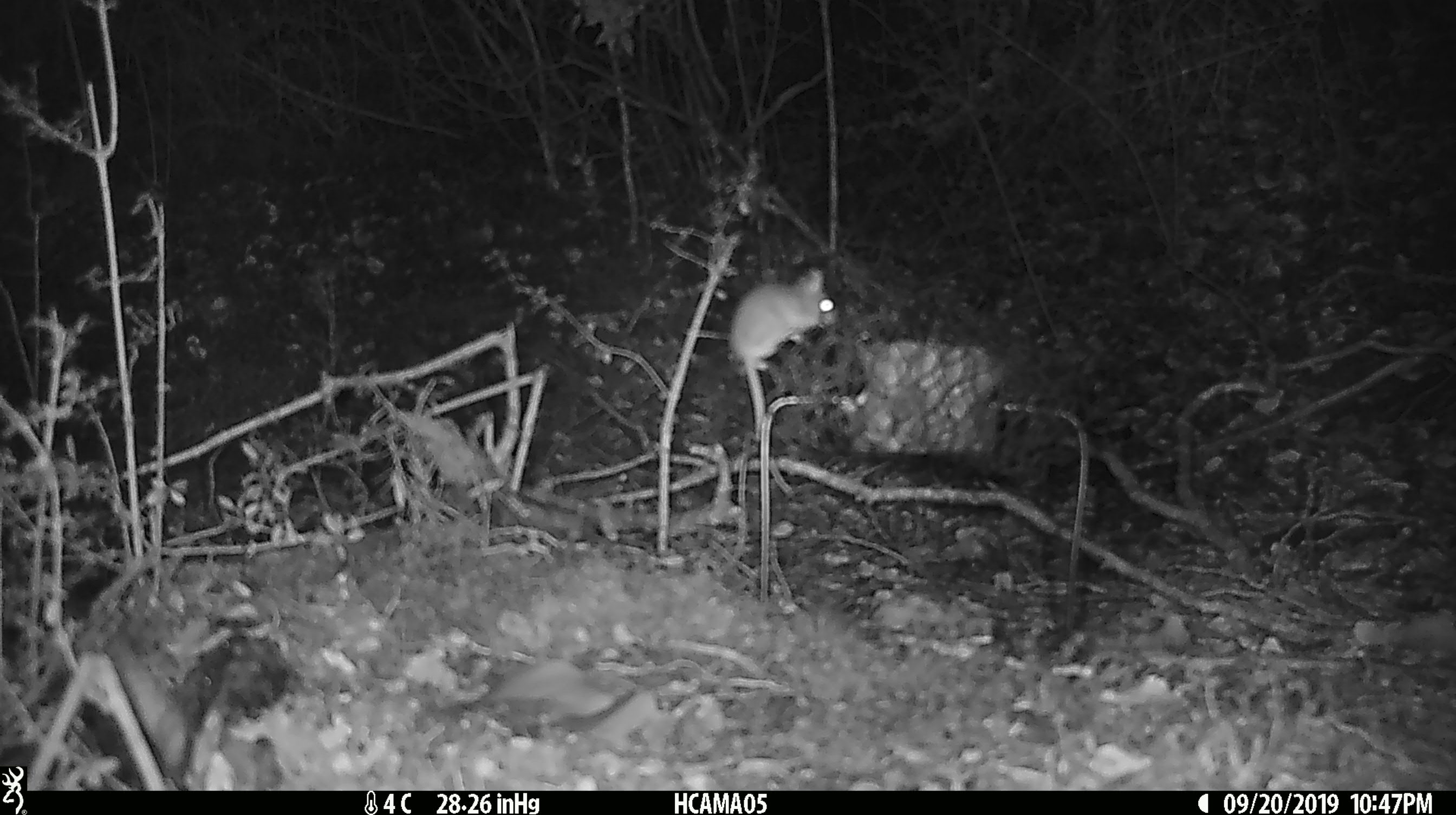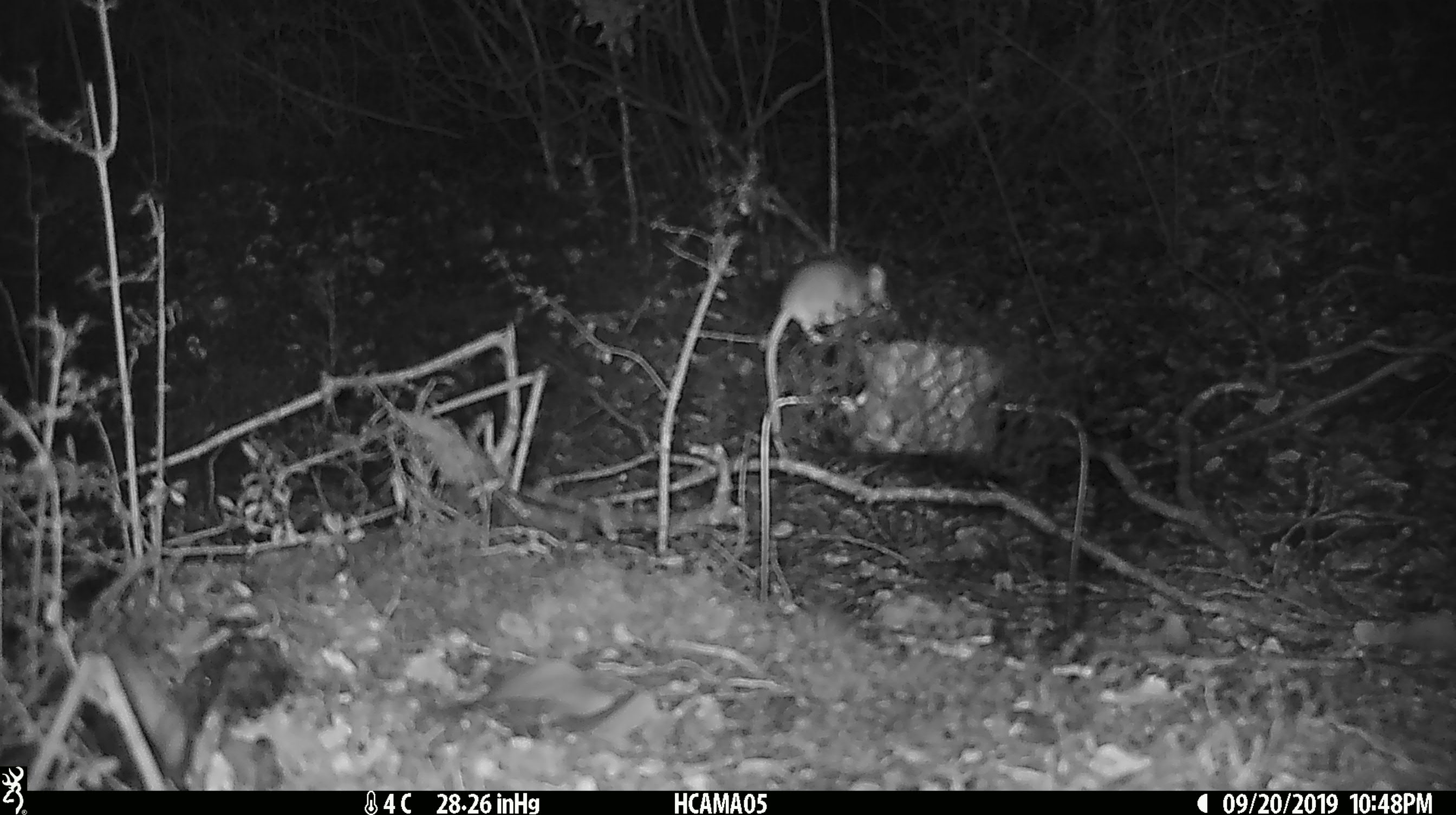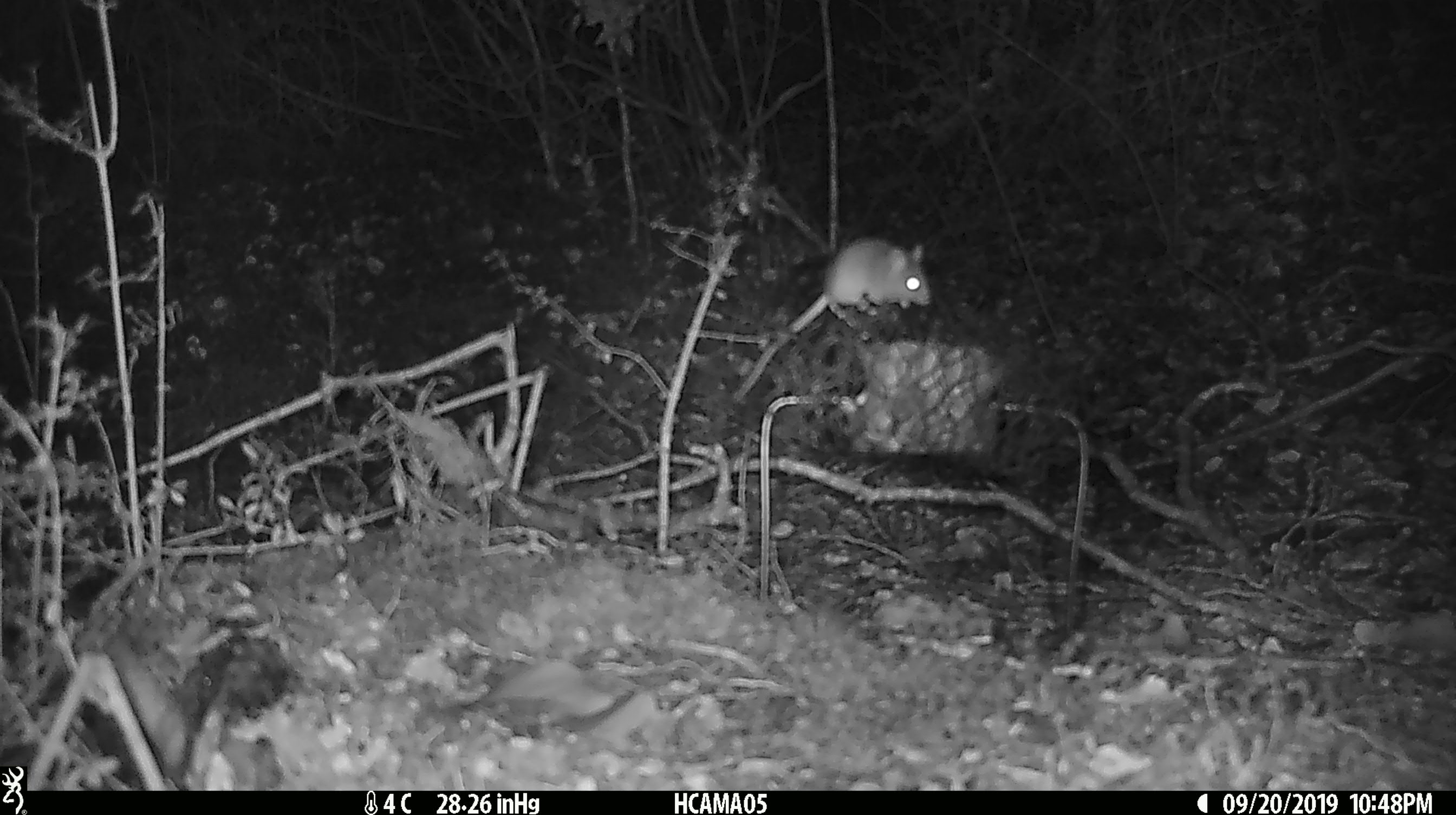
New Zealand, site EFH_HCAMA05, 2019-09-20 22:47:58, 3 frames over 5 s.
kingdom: Animalia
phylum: Chordata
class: Mammalia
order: Rodentia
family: Muridae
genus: Mus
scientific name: Mus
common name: mouse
Mouse (Mus).